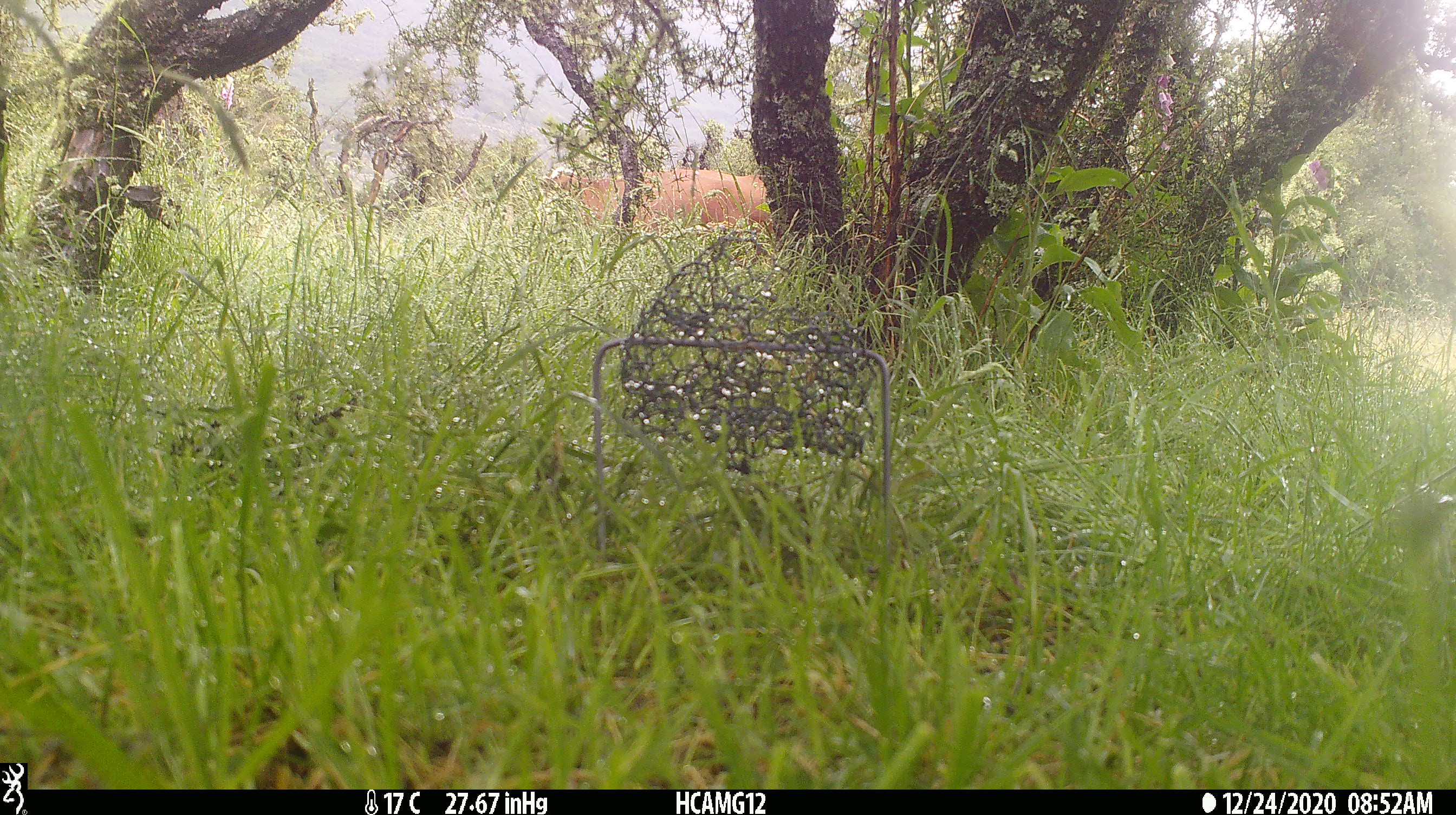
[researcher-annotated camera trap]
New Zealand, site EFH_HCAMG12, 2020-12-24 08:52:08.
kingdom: Animalia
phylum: Chordata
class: Mammalia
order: Artiodactyla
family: Bovidae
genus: Bos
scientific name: Bos taurus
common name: domestic cow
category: cow